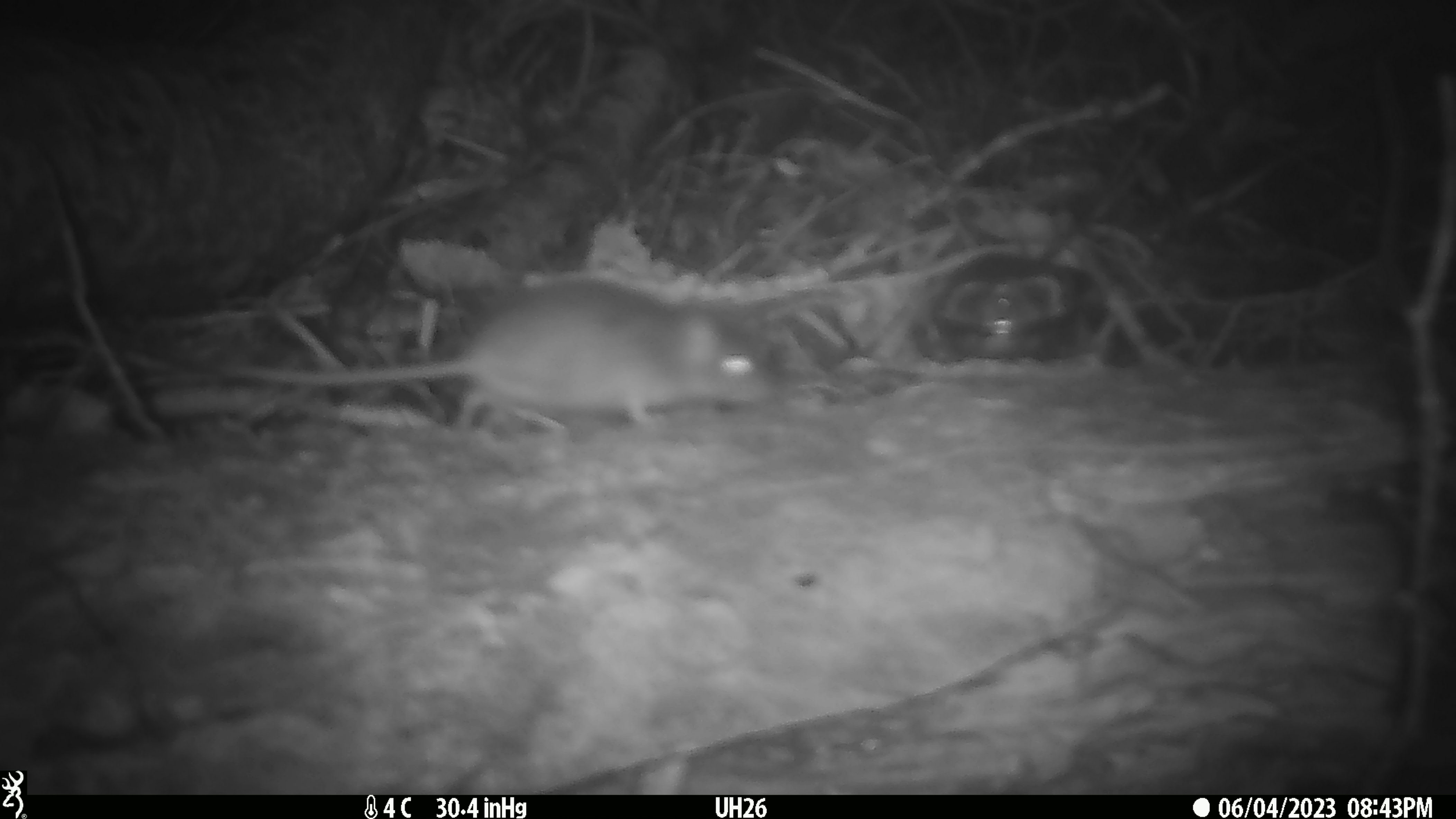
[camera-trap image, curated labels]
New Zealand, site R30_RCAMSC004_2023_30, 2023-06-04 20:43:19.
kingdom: Animalia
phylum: Chordata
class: Mammalia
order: Rodentia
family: Muridae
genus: Mus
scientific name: Mus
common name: mouse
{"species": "mouse (Mus)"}